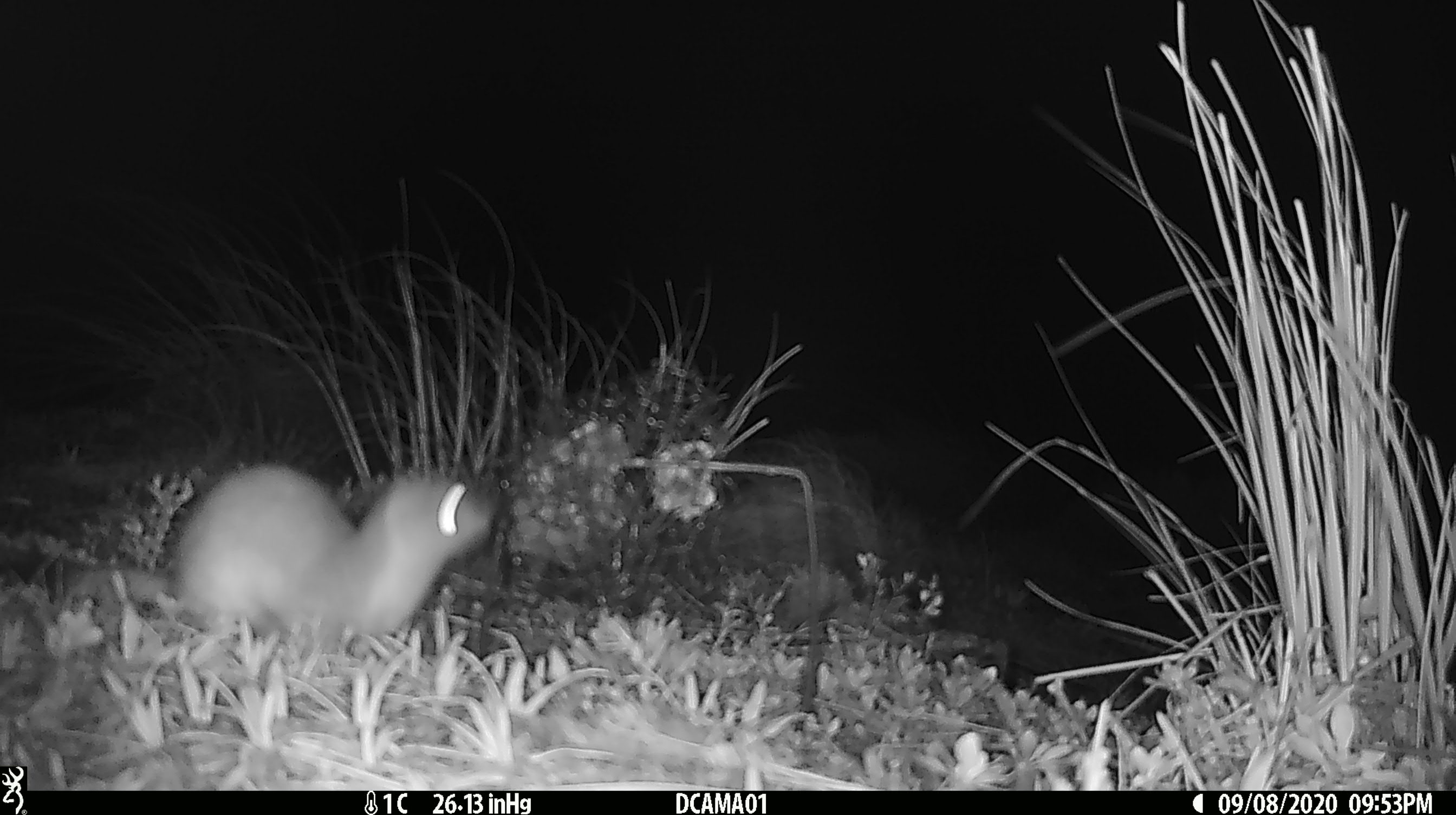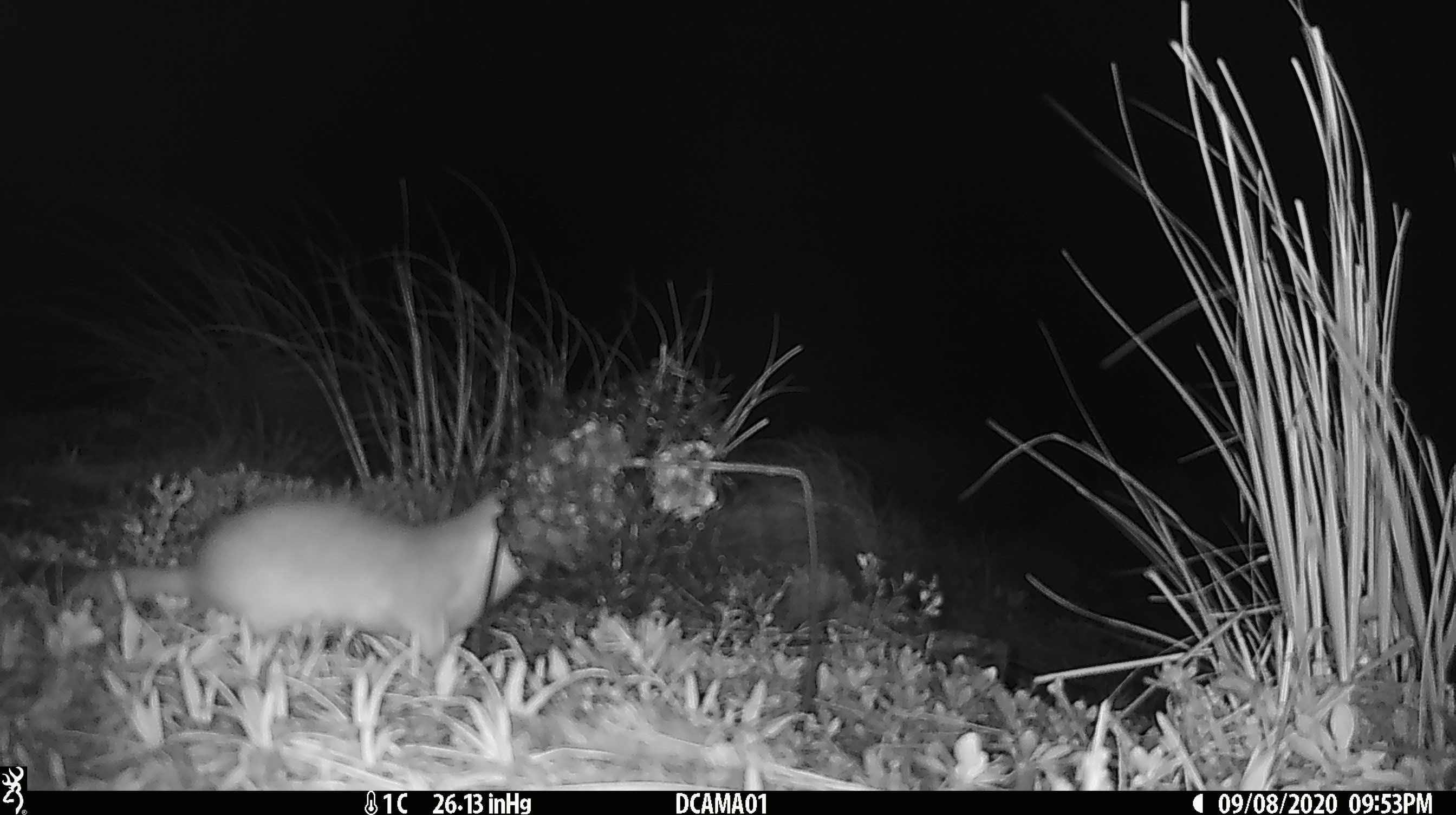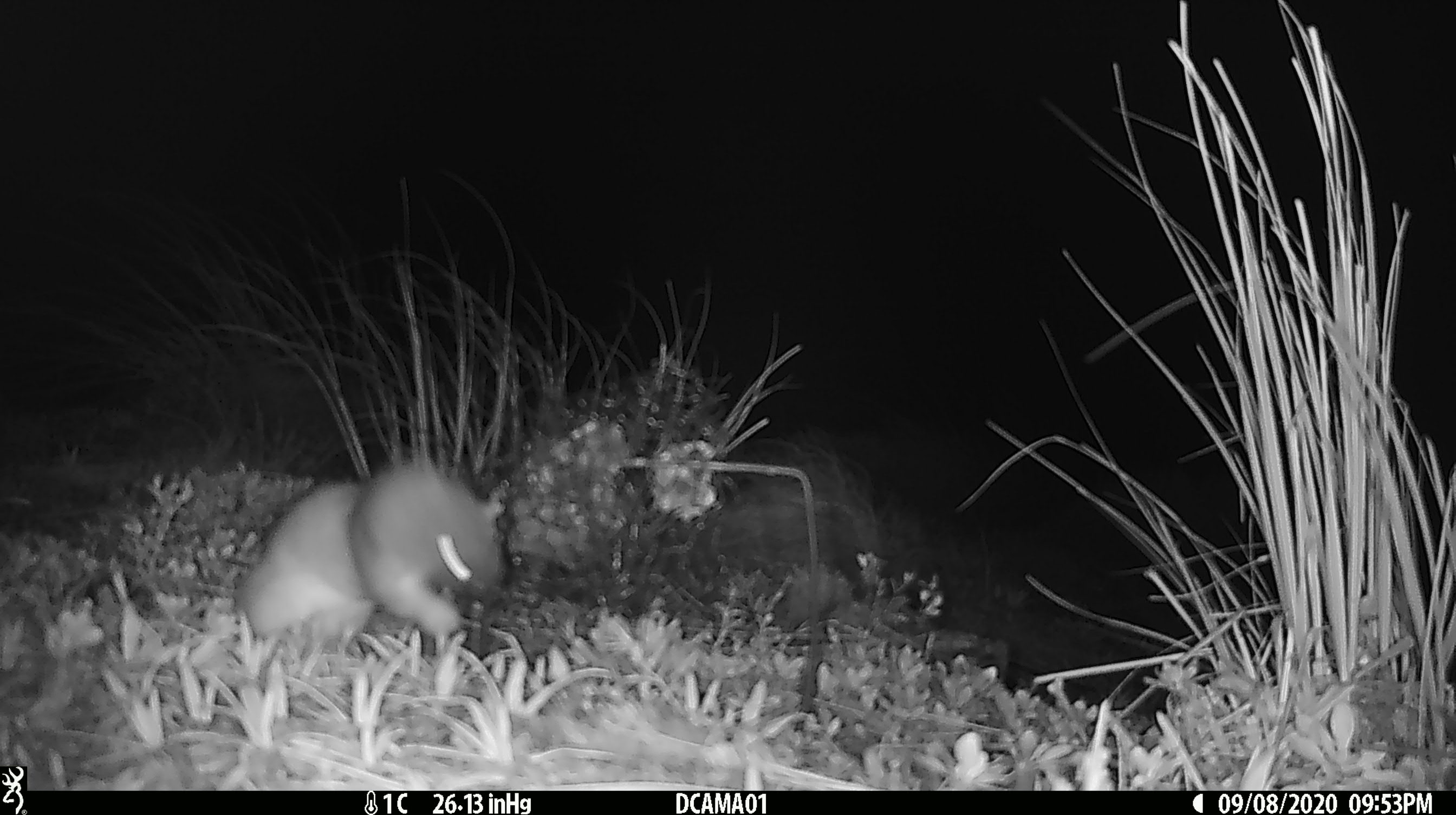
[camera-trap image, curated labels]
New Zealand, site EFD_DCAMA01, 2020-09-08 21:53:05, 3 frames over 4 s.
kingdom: Animalia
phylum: Chordata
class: Mammalia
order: Carnivora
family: Mustelidae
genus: Mustela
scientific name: Mustela erminea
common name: stoat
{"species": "stoat (Mustela erminea)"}